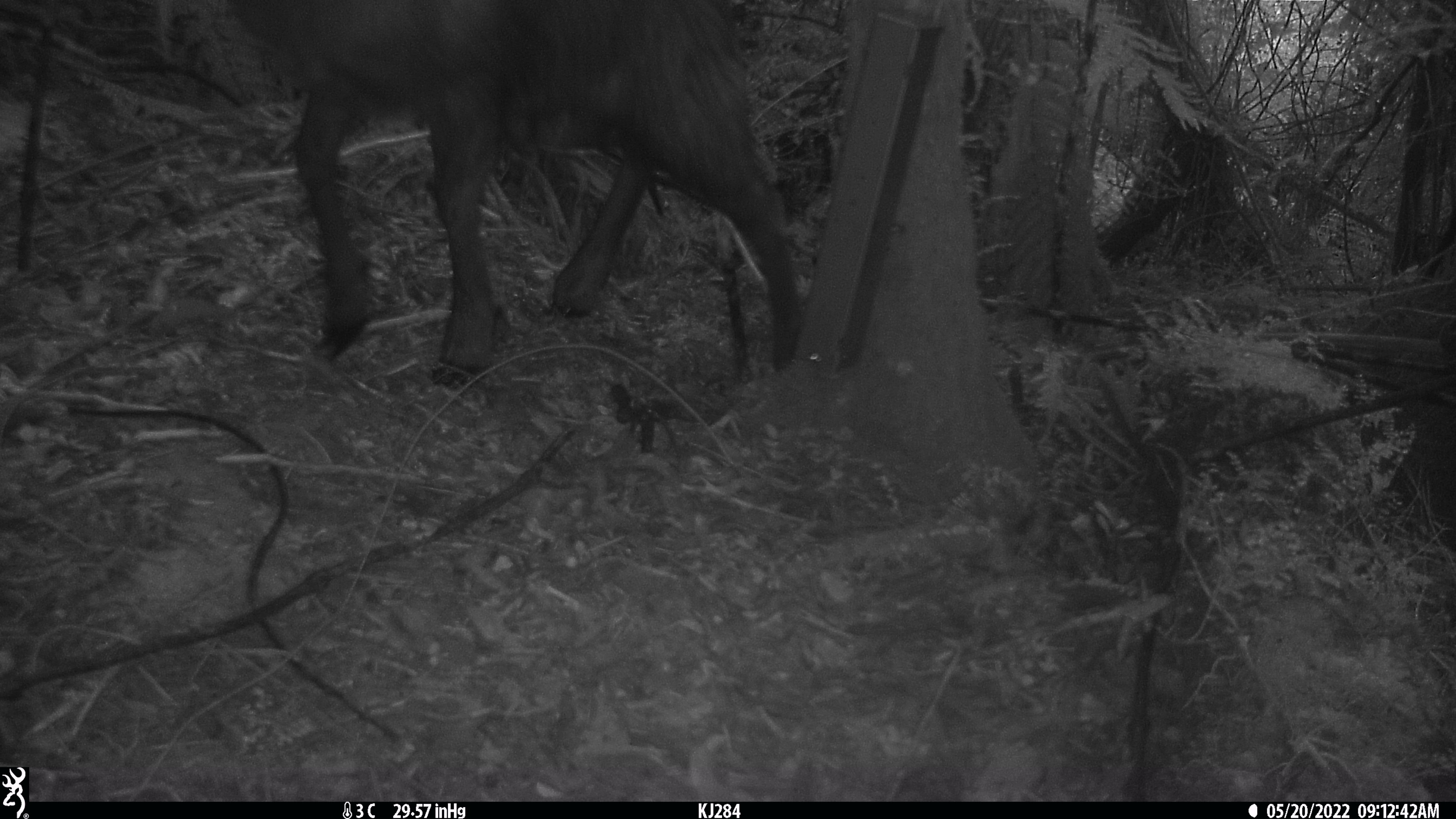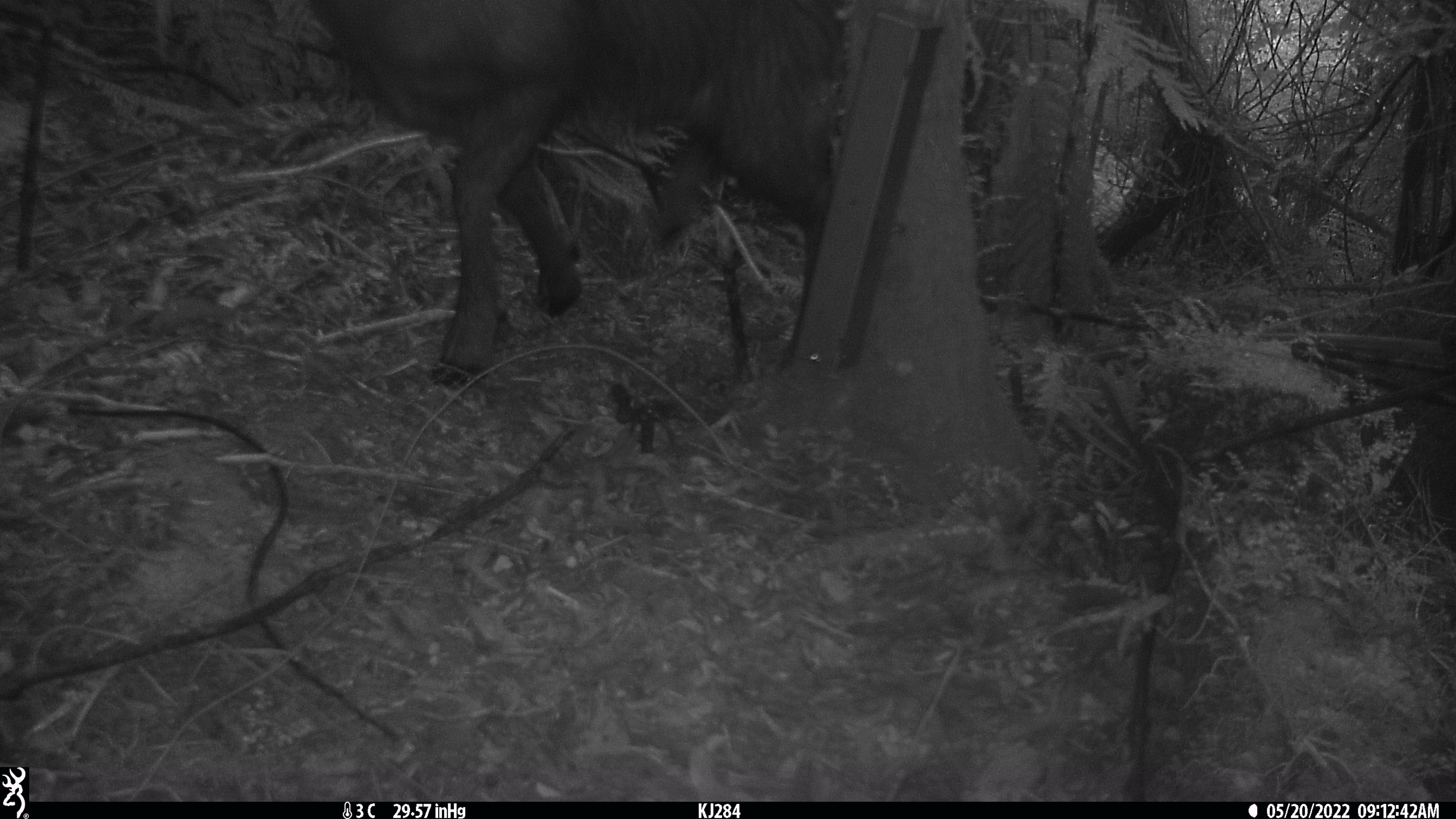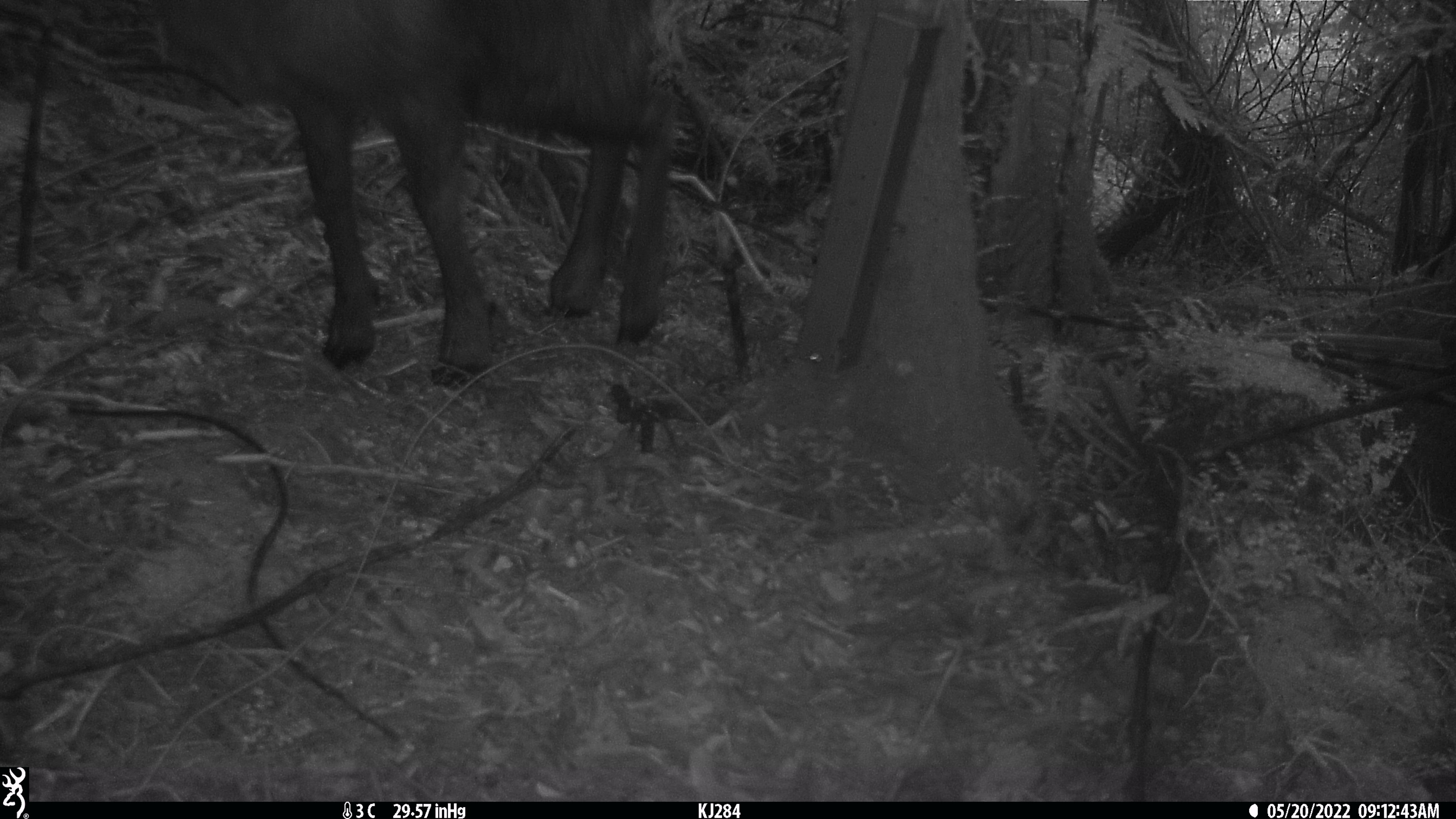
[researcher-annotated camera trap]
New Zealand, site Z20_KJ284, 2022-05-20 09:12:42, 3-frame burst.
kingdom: Animalia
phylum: Chordata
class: Mammalia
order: Artiodactyla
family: Bovidae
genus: Rupicapra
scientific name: Rupicapra rupicapra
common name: alpine chamois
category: chamois